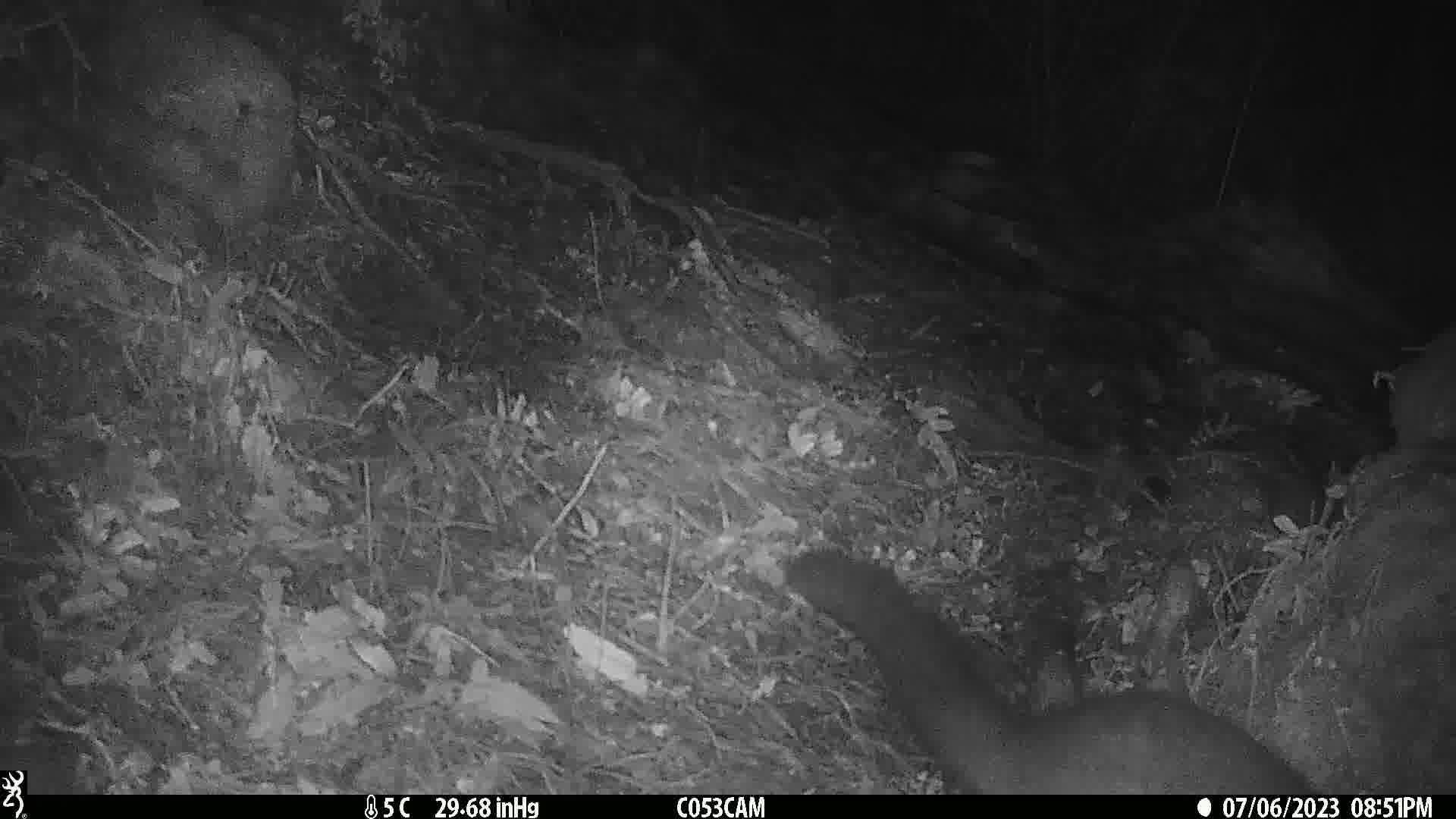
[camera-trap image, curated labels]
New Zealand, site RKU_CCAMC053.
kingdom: Animalia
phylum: Chordata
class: Mammalia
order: Diprotodontia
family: Phalangeridae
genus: Trichosurus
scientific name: Trichosurus vulpecula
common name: common brushtail possum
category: possum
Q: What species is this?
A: Possum (common brushtail possum) (Trichosurus vulpecula).